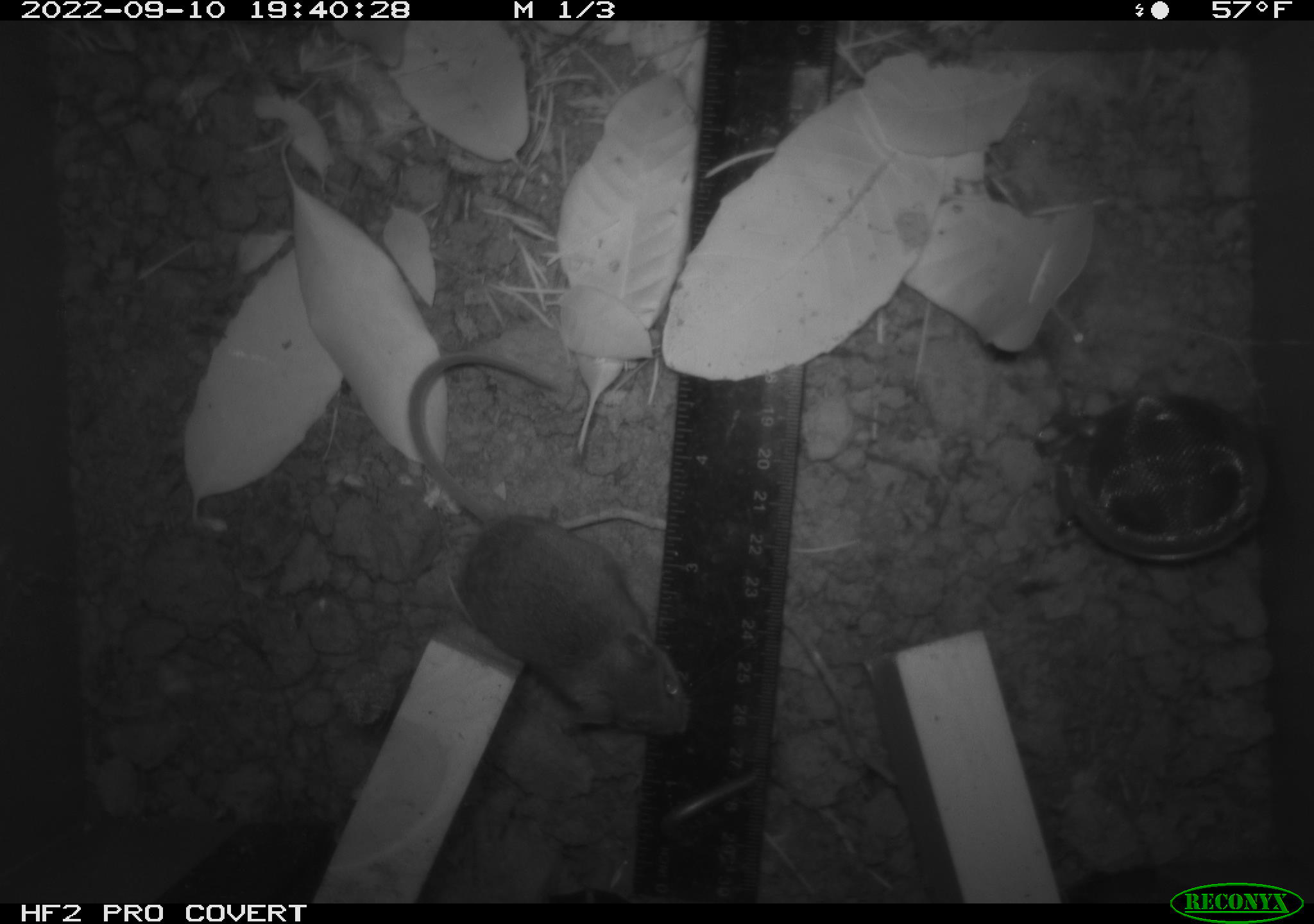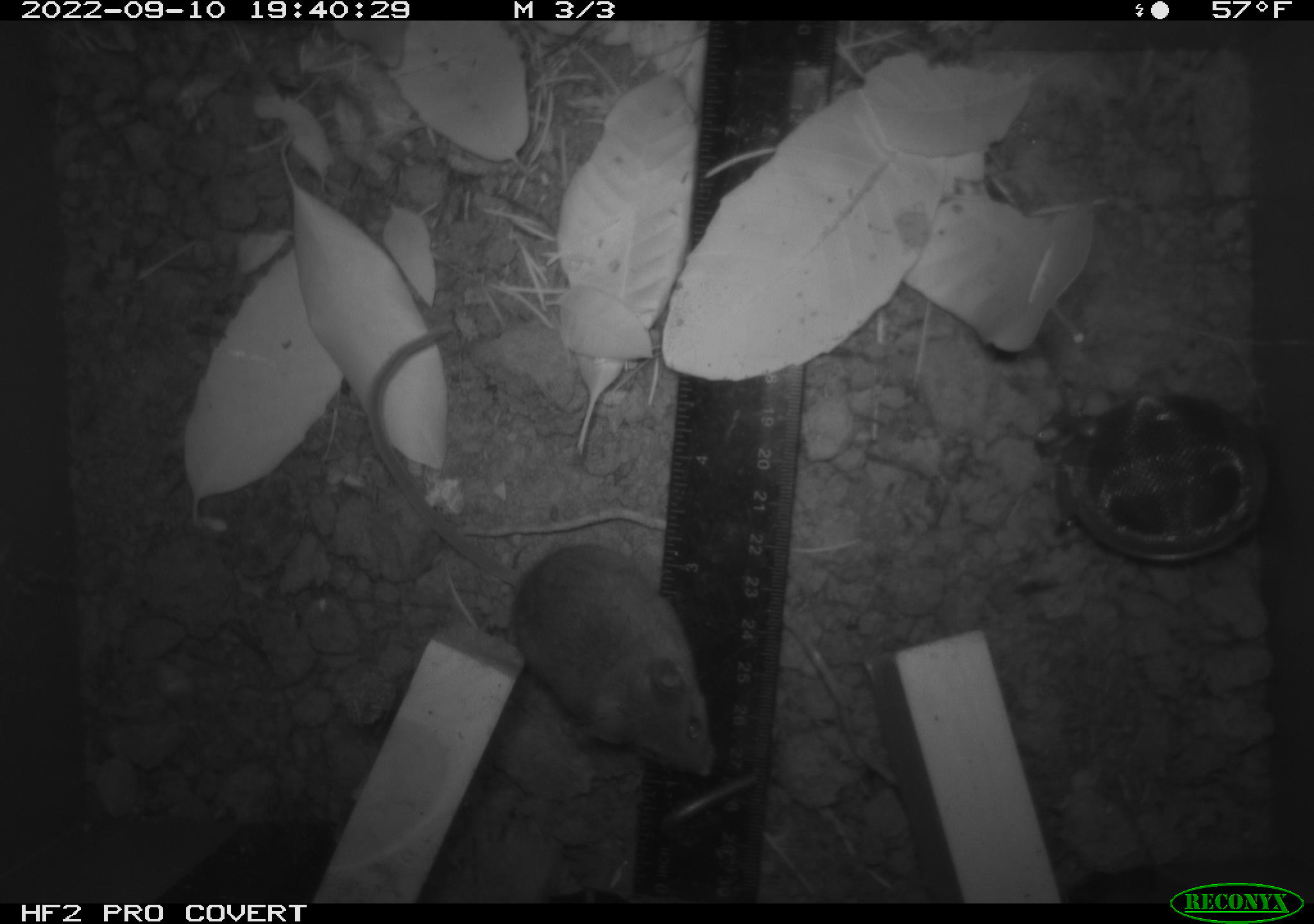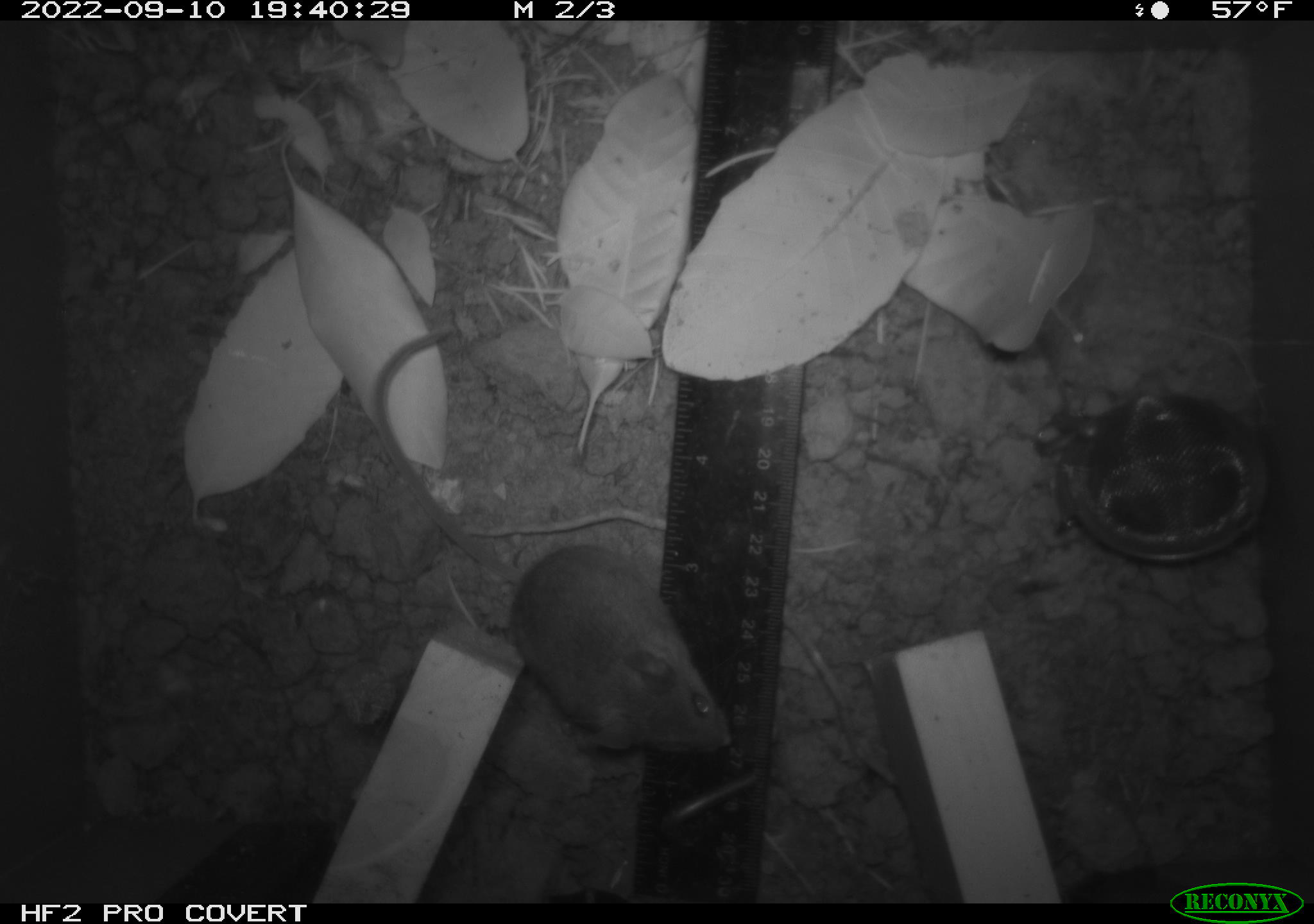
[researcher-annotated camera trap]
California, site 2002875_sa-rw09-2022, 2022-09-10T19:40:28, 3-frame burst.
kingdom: Animalia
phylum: Chordata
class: Mammalia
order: Rodentia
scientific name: Rodentia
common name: rodent